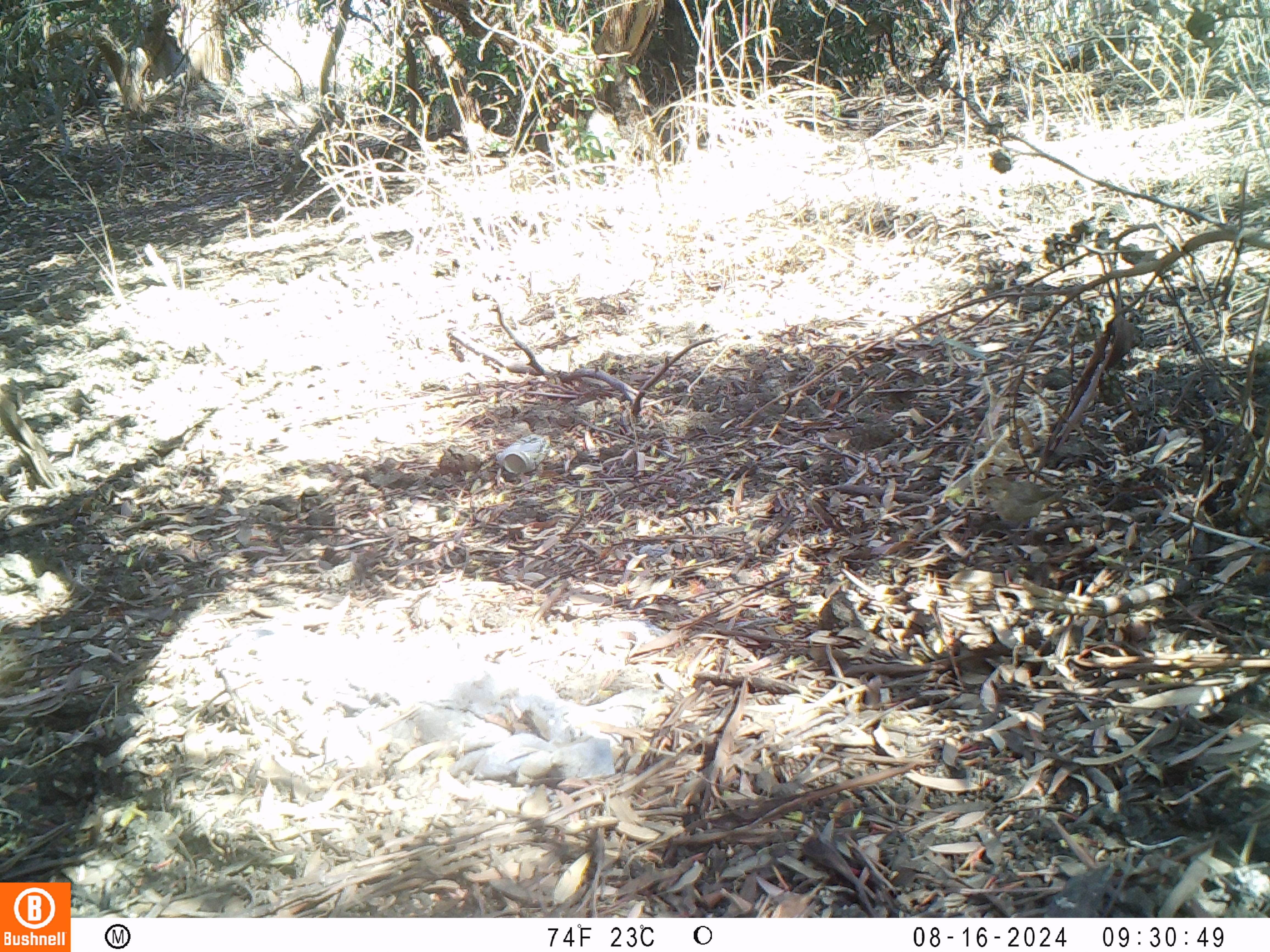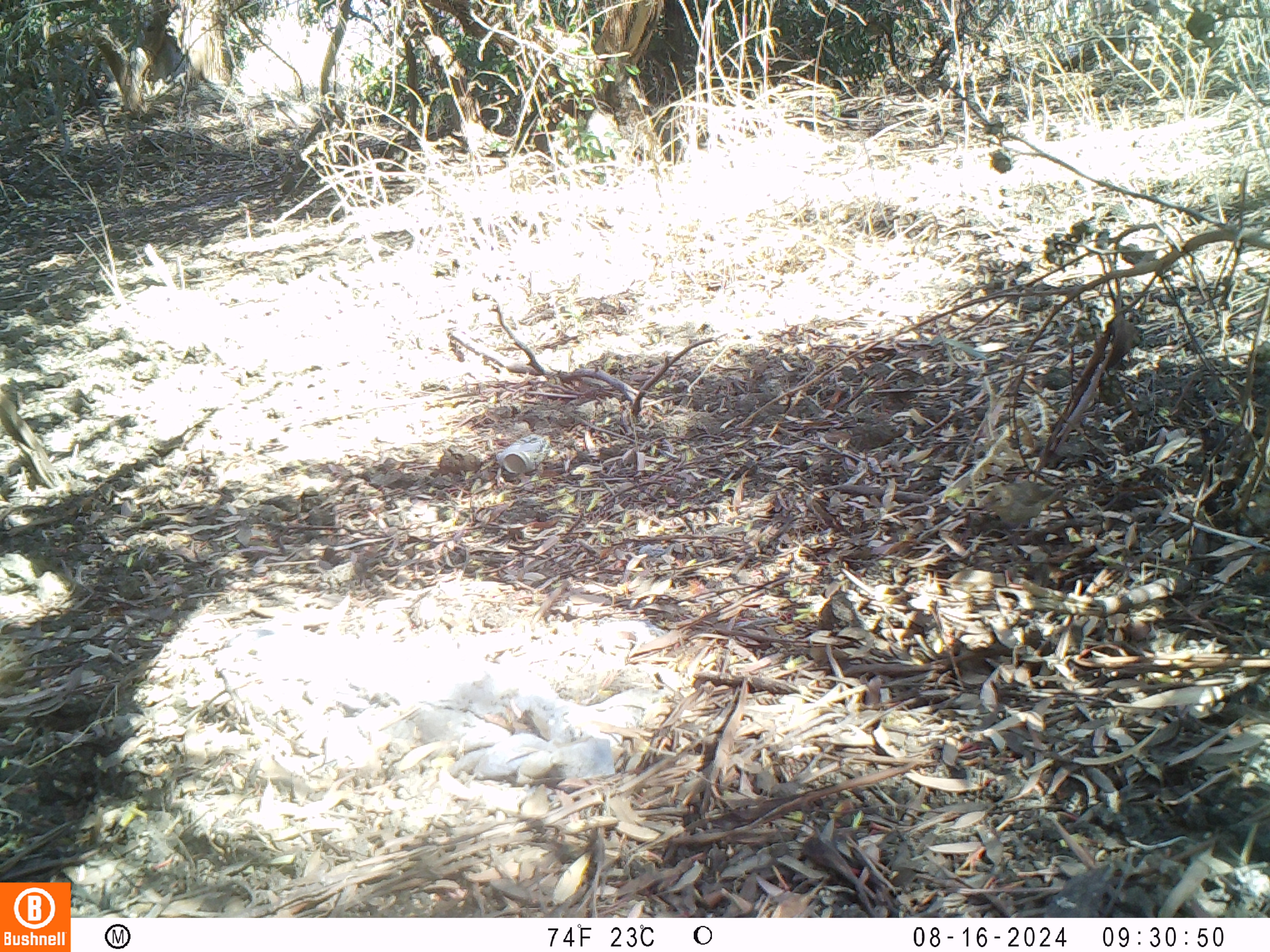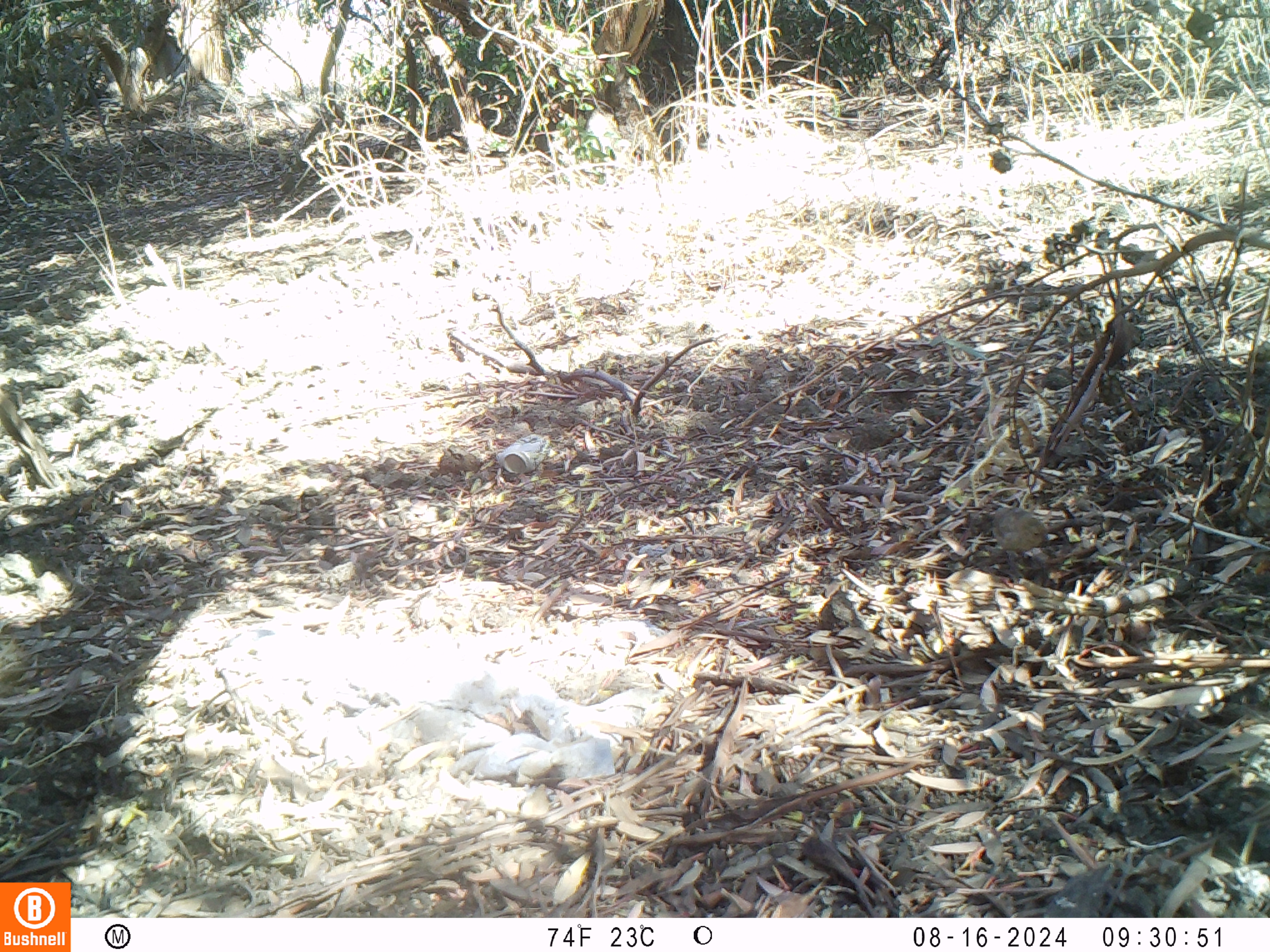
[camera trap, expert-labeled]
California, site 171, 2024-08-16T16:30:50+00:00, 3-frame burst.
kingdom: Animalia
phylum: Chordata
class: Aves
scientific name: Aves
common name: bird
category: unknown bird